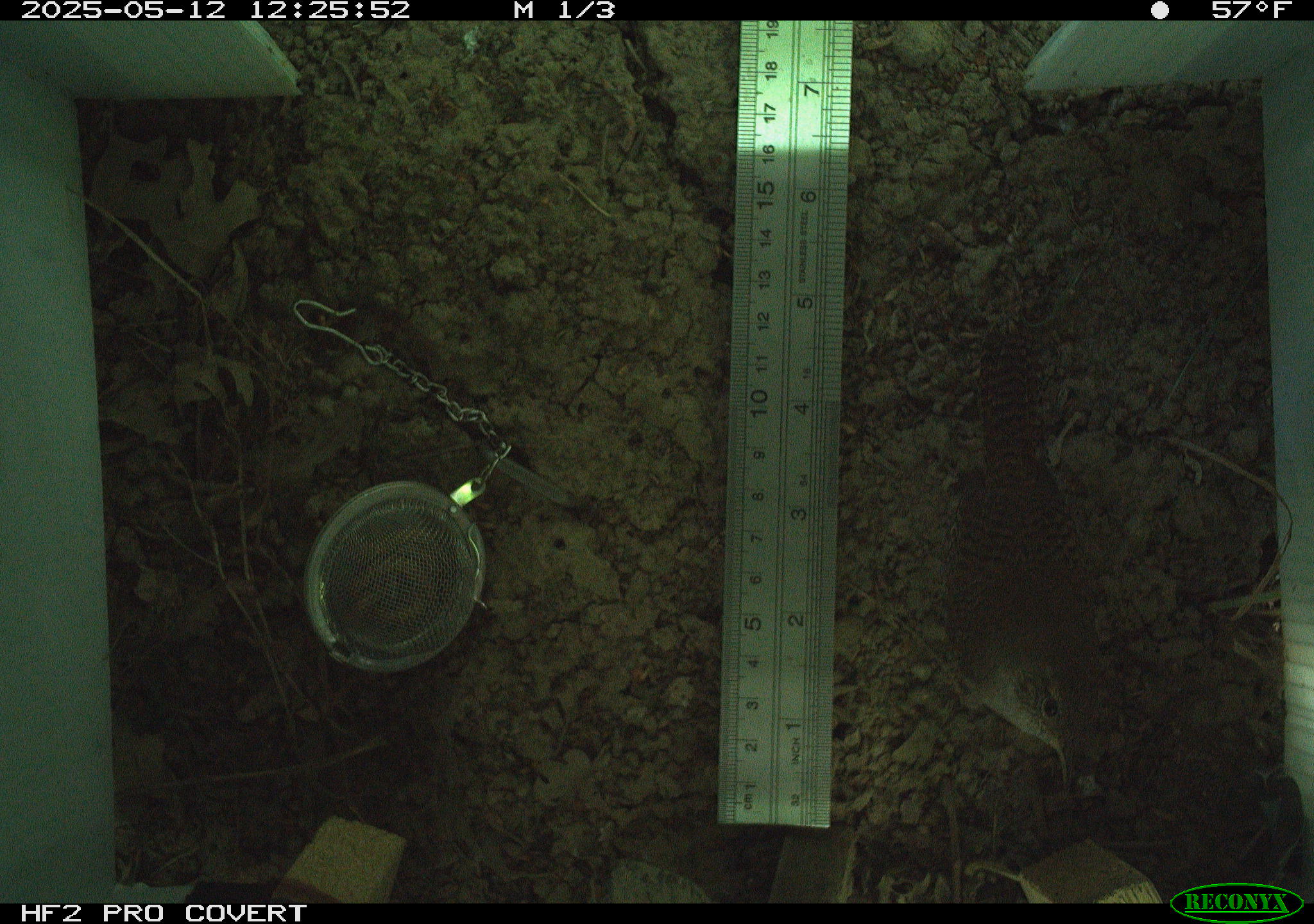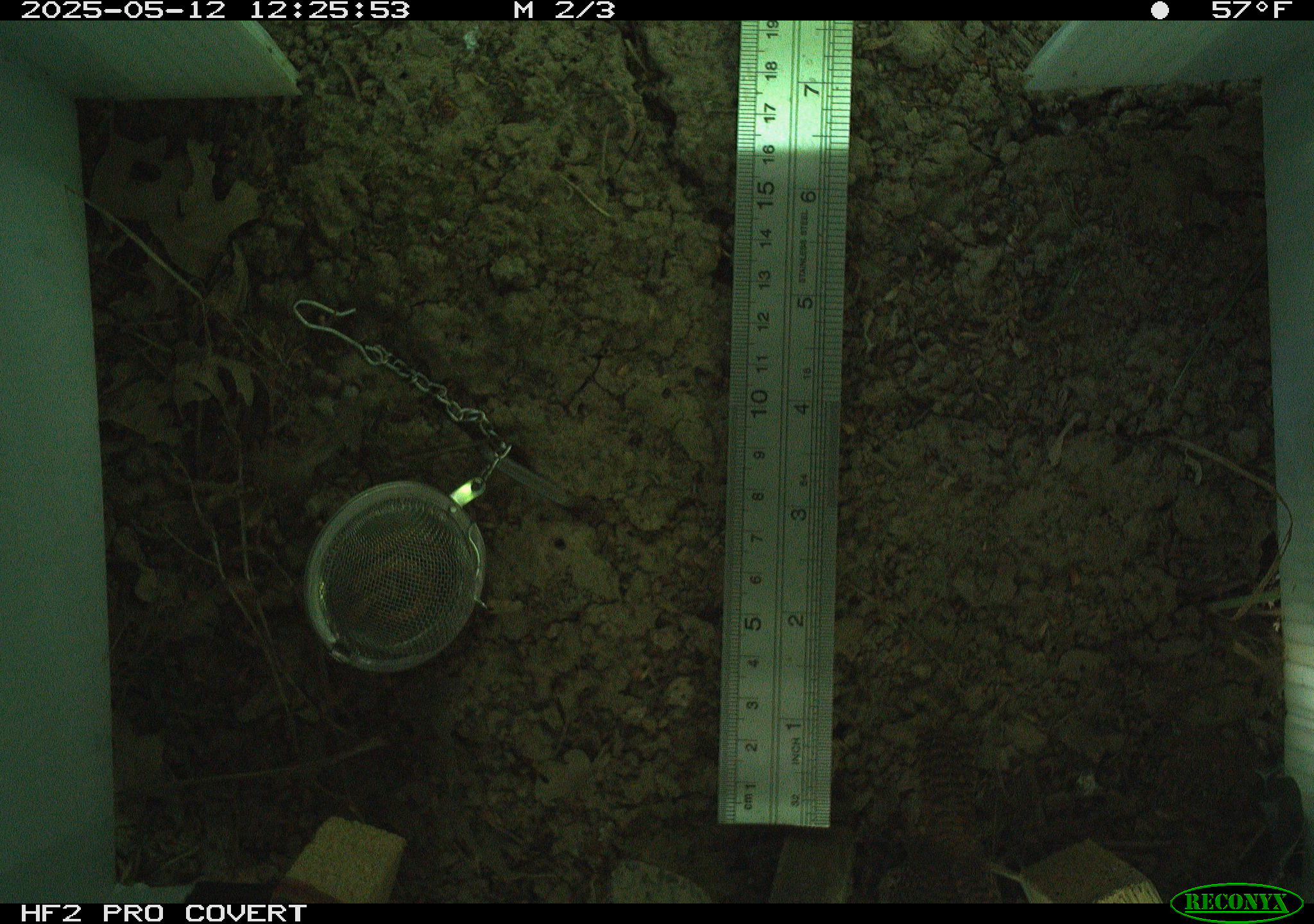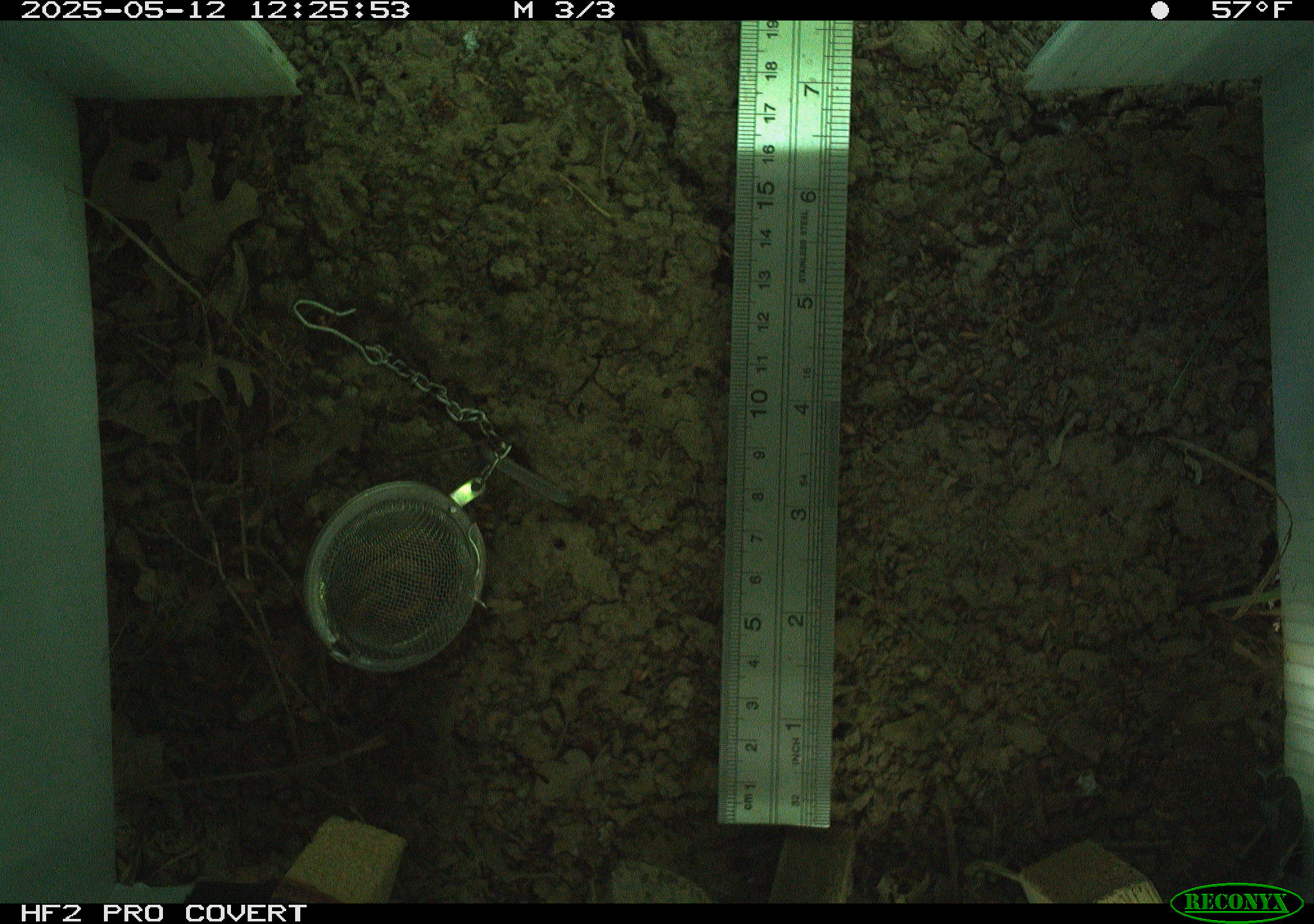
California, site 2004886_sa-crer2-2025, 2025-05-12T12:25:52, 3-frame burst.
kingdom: Animalia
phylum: Chordata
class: Aves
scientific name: Aves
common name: bird